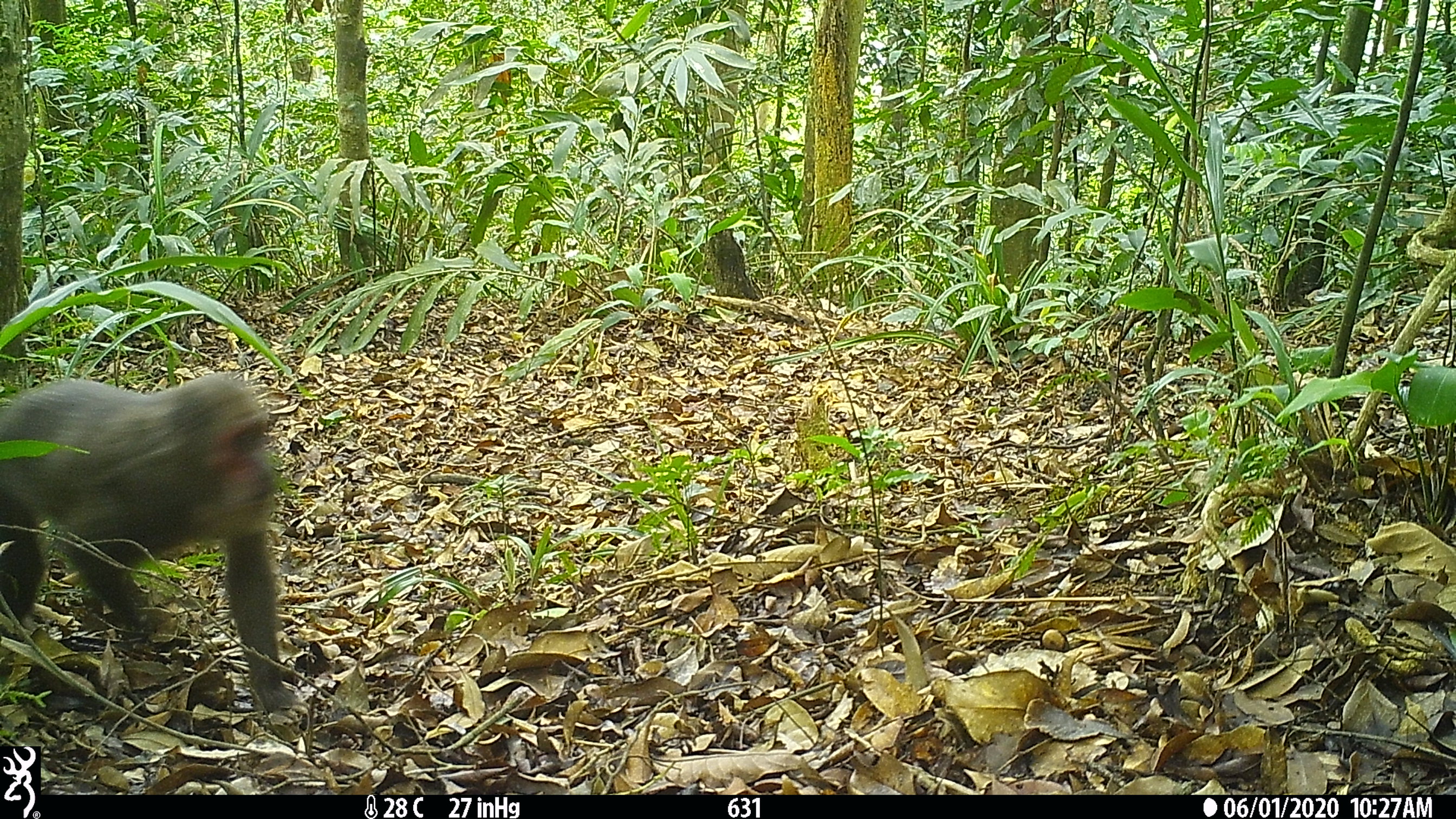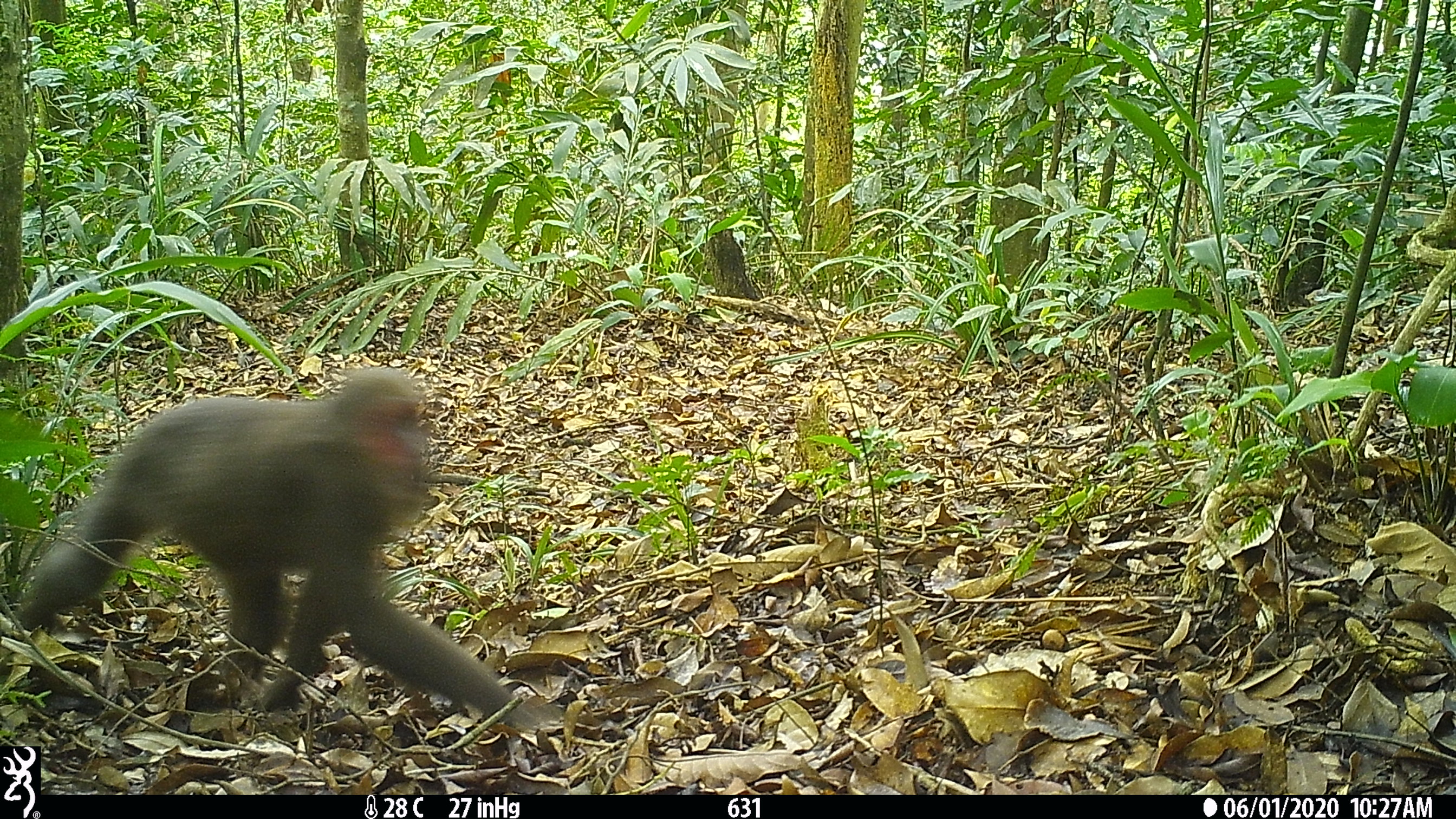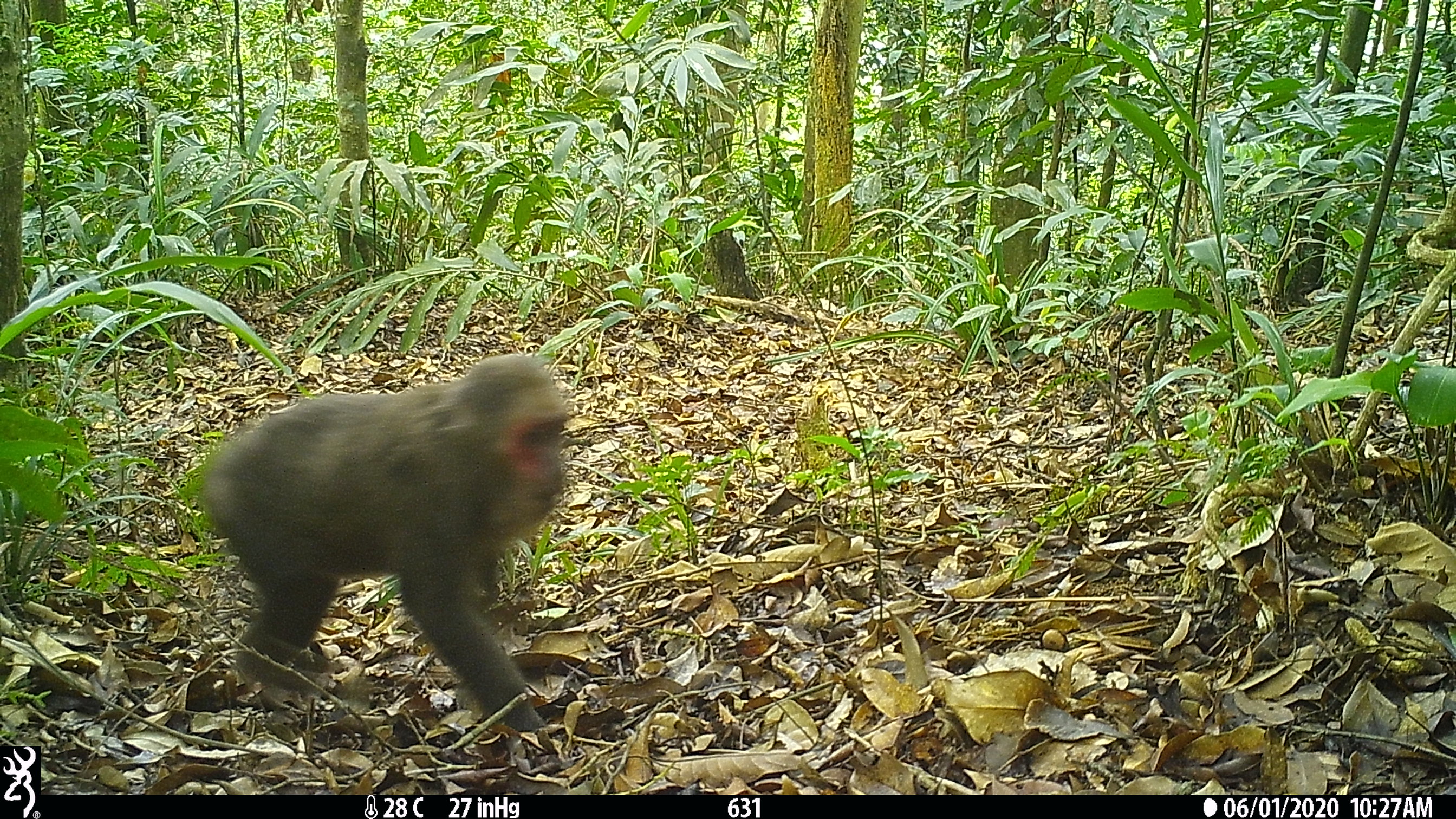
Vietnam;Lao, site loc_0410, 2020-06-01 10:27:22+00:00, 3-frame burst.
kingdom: Animalia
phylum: Chordata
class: Mammalia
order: Primates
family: Cercopithecidae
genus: Macaca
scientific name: Macaca arctoides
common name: stump-tailed macaque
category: stump tailed macaque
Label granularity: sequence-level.